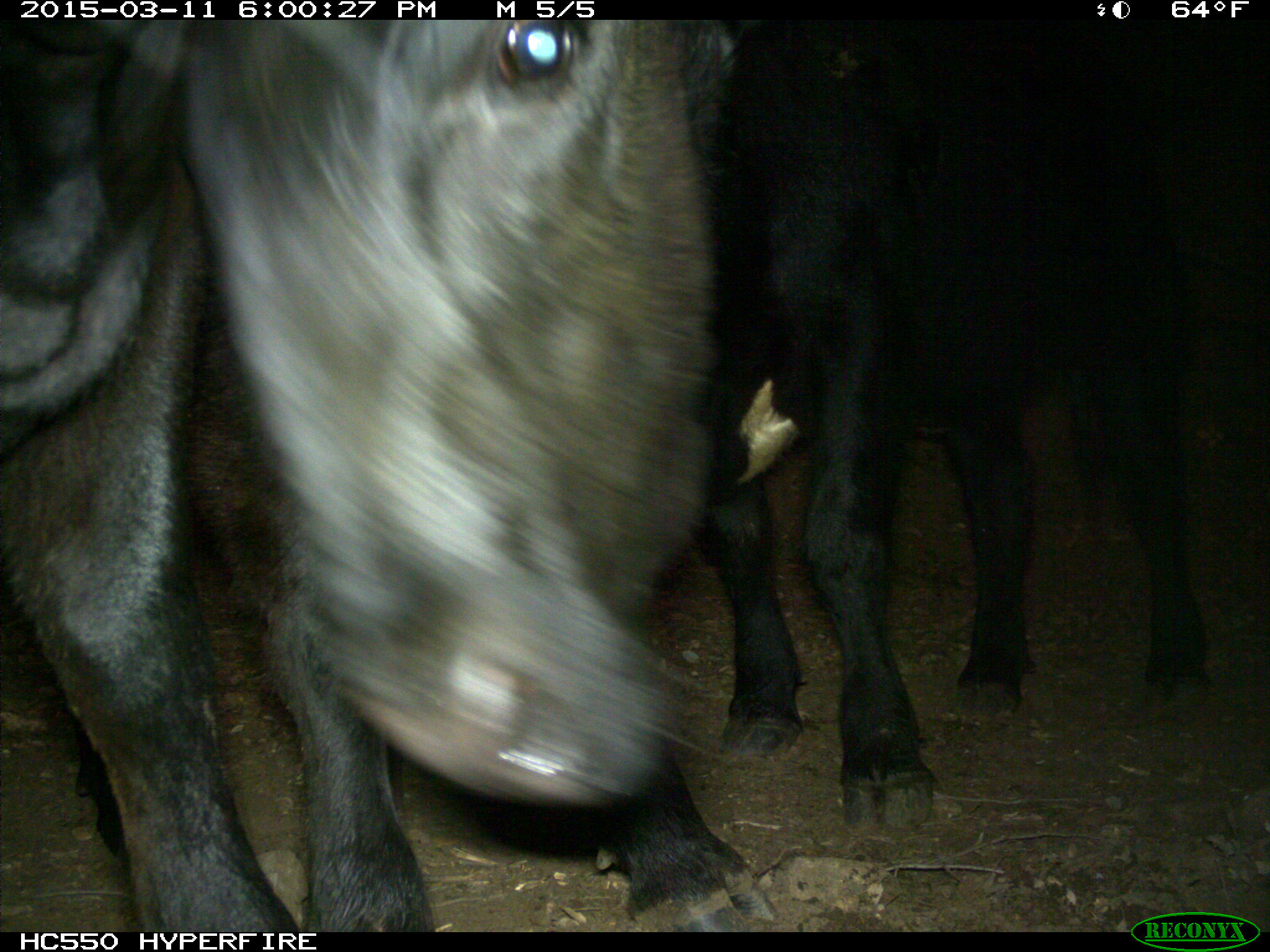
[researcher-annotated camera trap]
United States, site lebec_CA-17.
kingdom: Animalia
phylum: Chordata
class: Mammalia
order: Artiodactyla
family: Bovidae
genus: Bos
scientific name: Bos taurus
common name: domestic cow